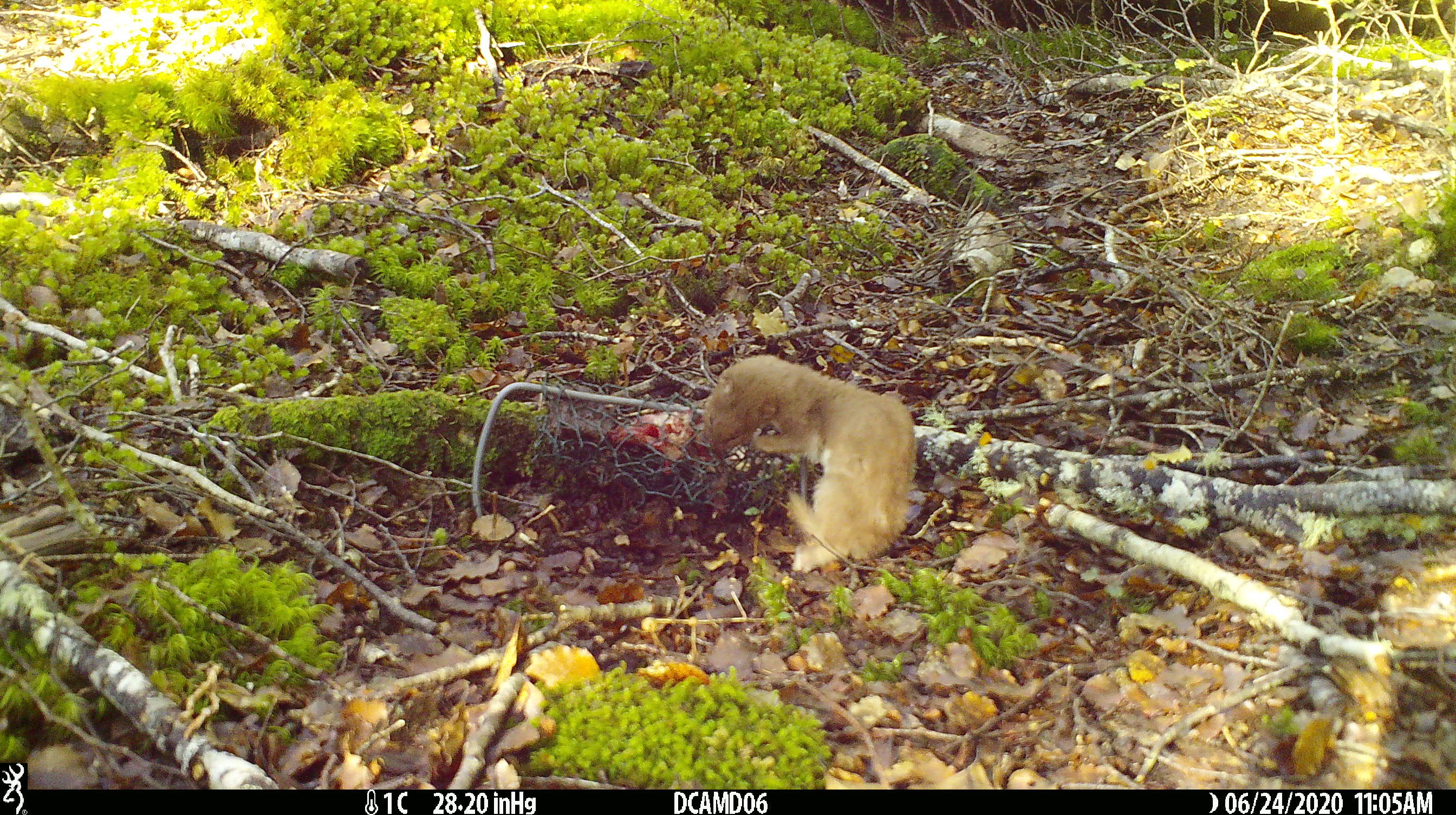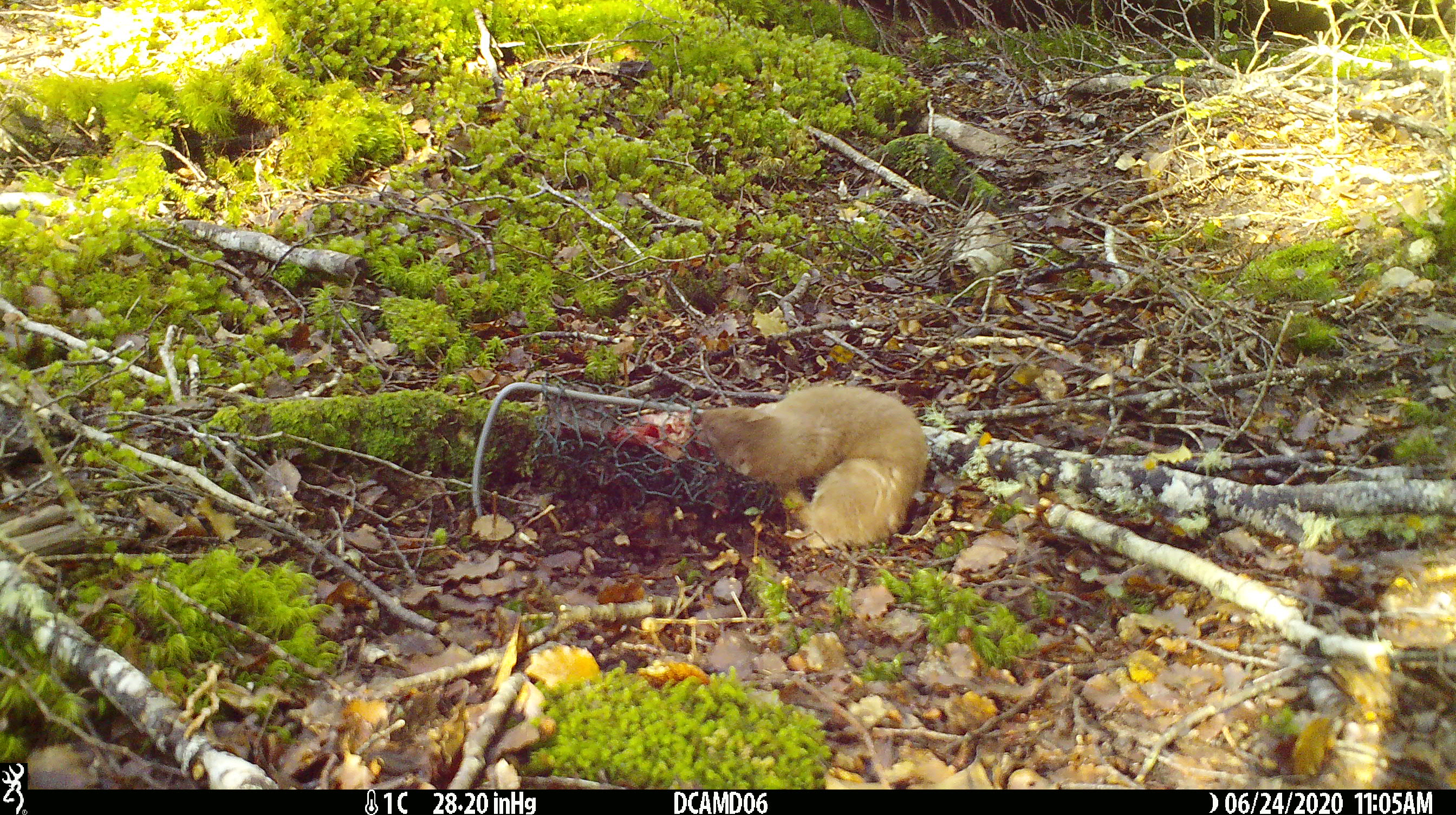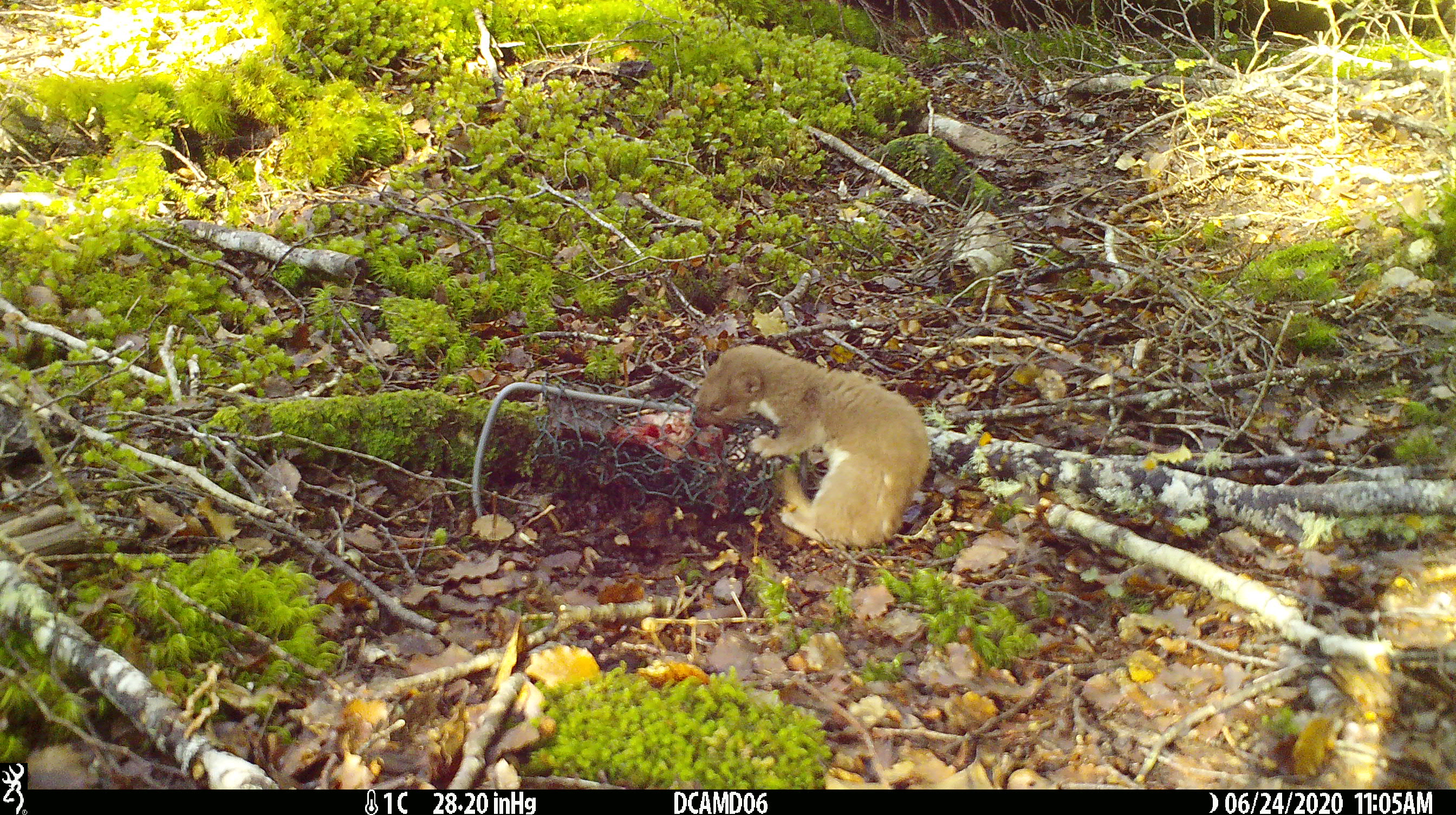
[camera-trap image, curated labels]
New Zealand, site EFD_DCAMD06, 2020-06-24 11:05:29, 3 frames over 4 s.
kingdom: Animalia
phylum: Chordata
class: Mammalia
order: Carnivora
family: Mustelidae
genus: Mustela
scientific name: Mustela nivalis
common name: least weasel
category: weasel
Weasel (least weasel) (Mustela nivalis).